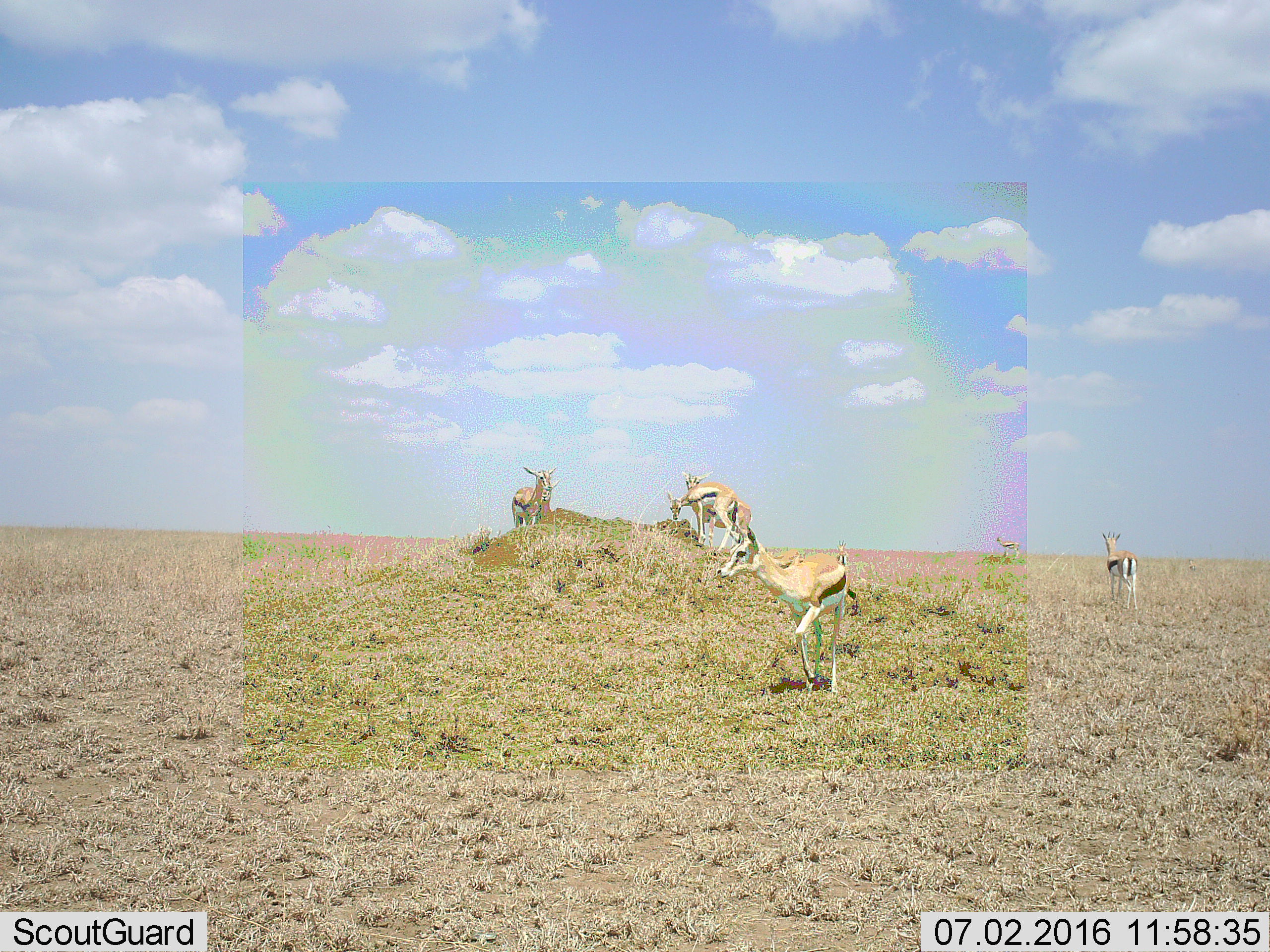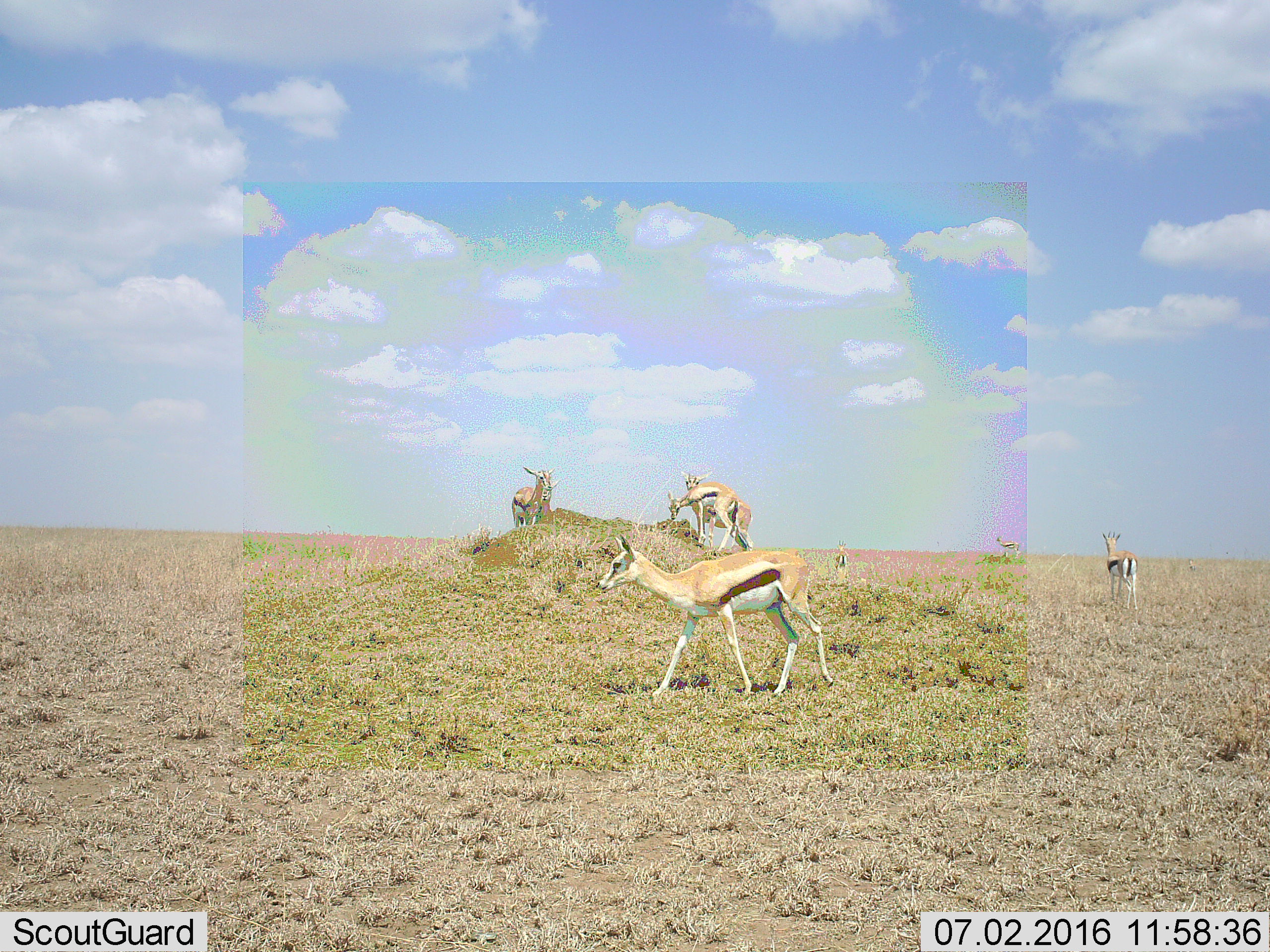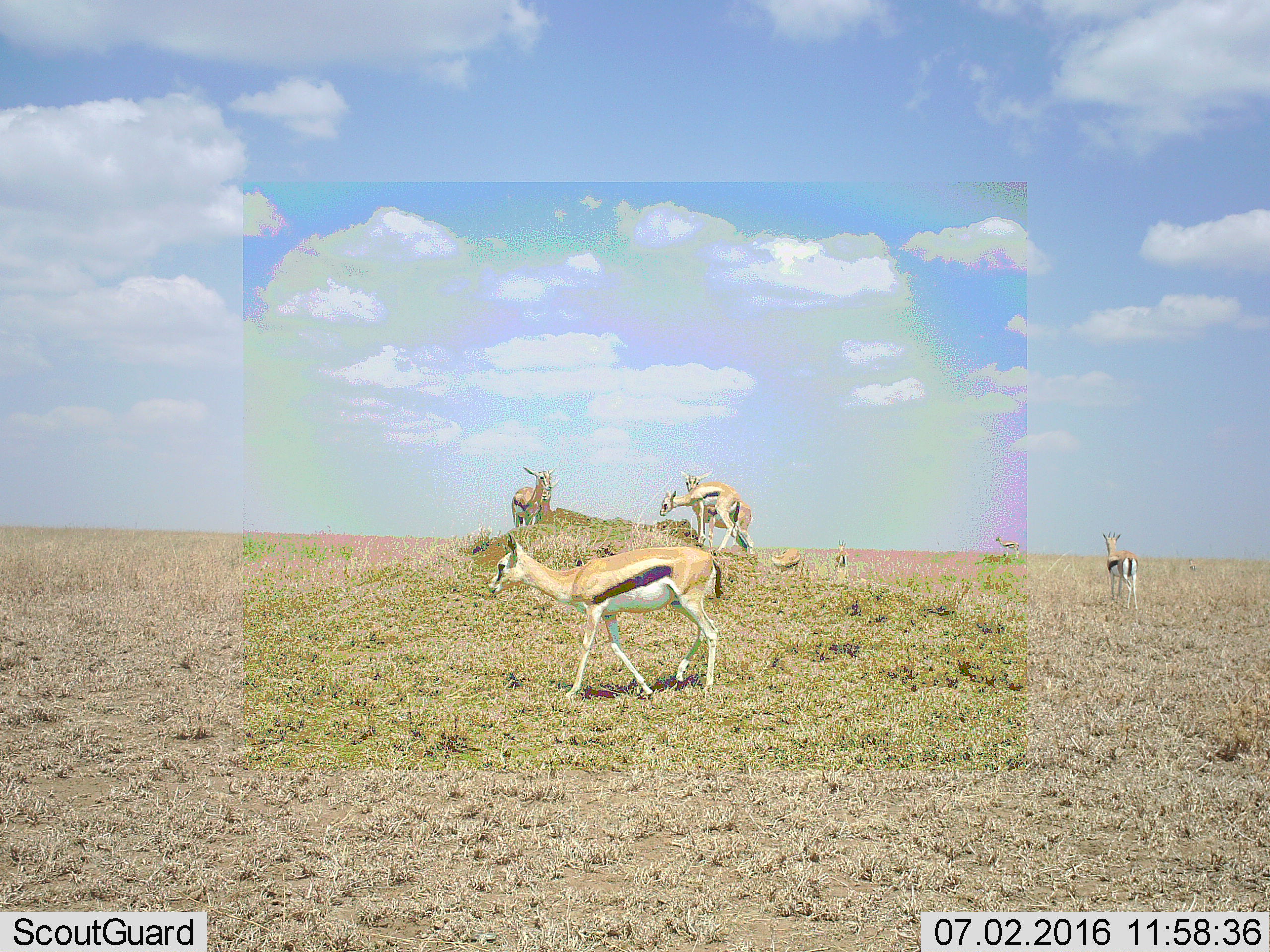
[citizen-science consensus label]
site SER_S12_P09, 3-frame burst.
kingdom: Animalia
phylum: Chordata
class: Mammalia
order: Artiodactyla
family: Bovidae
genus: Eudorcas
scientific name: Eudorcas thomsonii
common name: thomson's gazelle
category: gazellethomsons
Gazellethomsons (thomson's gazelle) (Eudorcas thomsonii), count 8. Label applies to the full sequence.